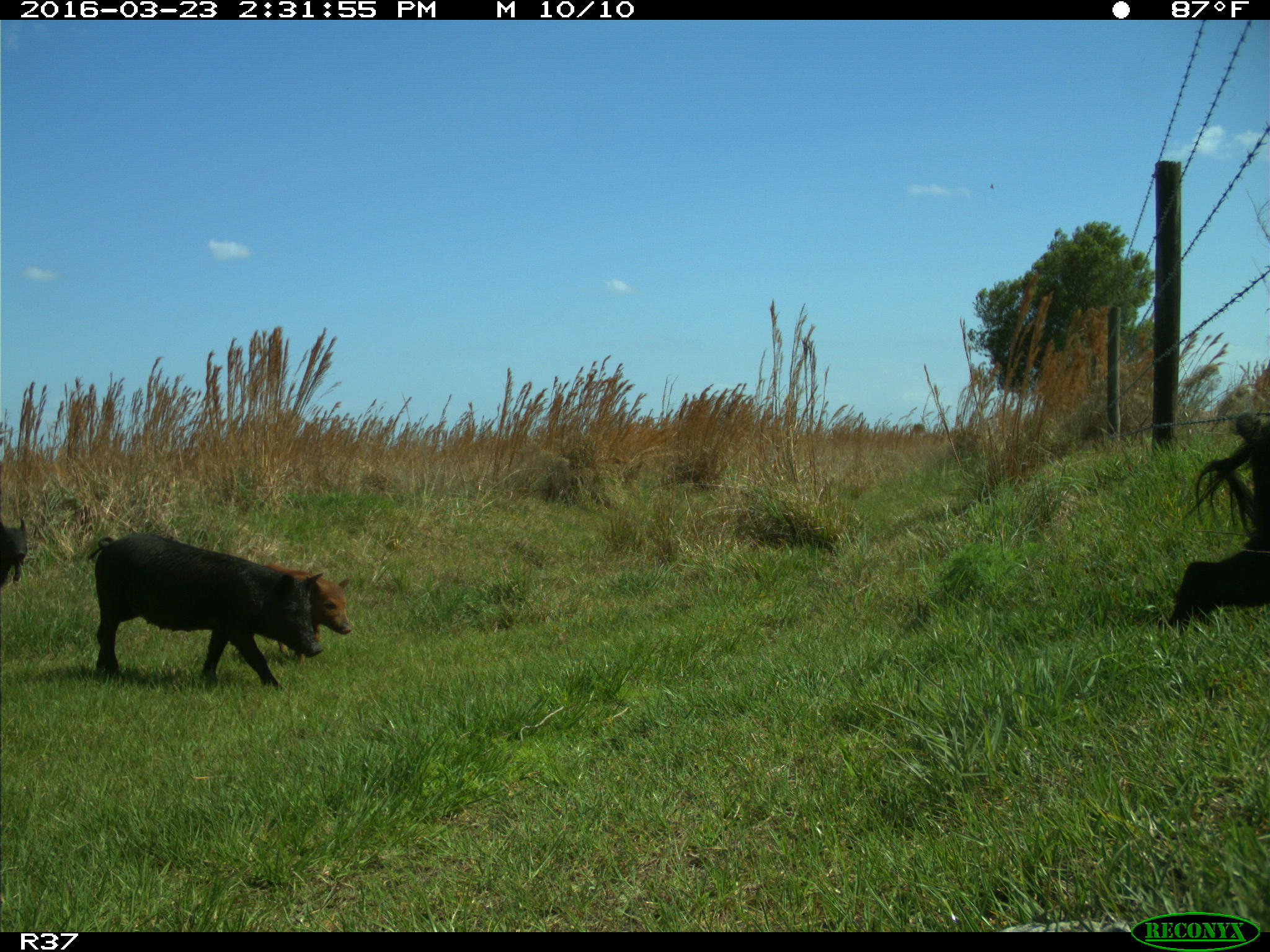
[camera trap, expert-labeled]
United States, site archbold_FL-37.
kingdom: Animalia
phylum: Chordata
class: Mammalia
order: Artiodactyla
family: Suidae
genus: Sus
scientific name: Sus scrofa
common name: wild boar